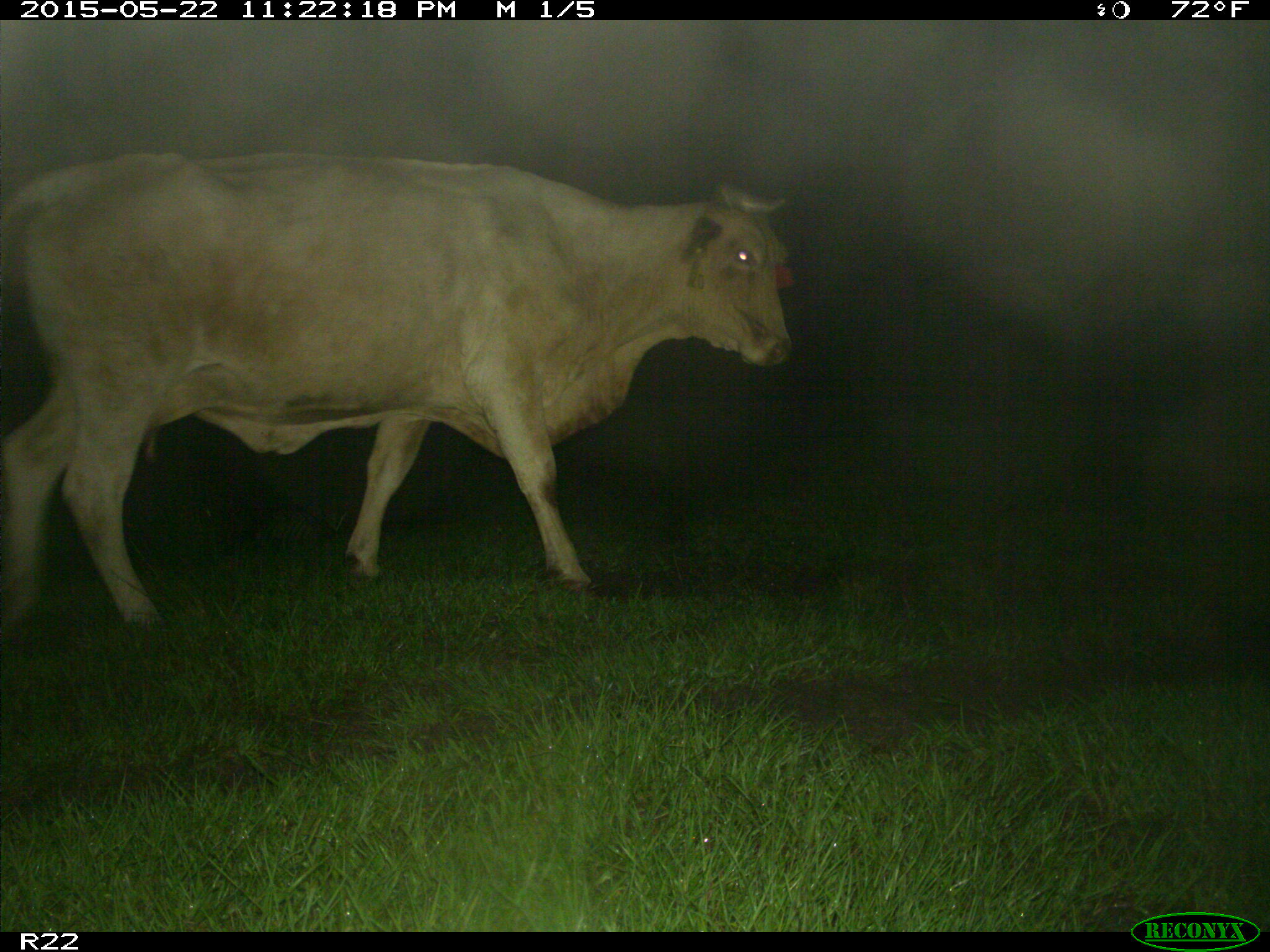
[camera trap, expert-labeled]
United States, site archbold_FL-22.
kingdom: Animalia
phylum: Chordata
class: Mammalia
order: Artiodactyla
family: Bovidae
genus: Bos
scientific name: Bos taurus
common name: domestic cow